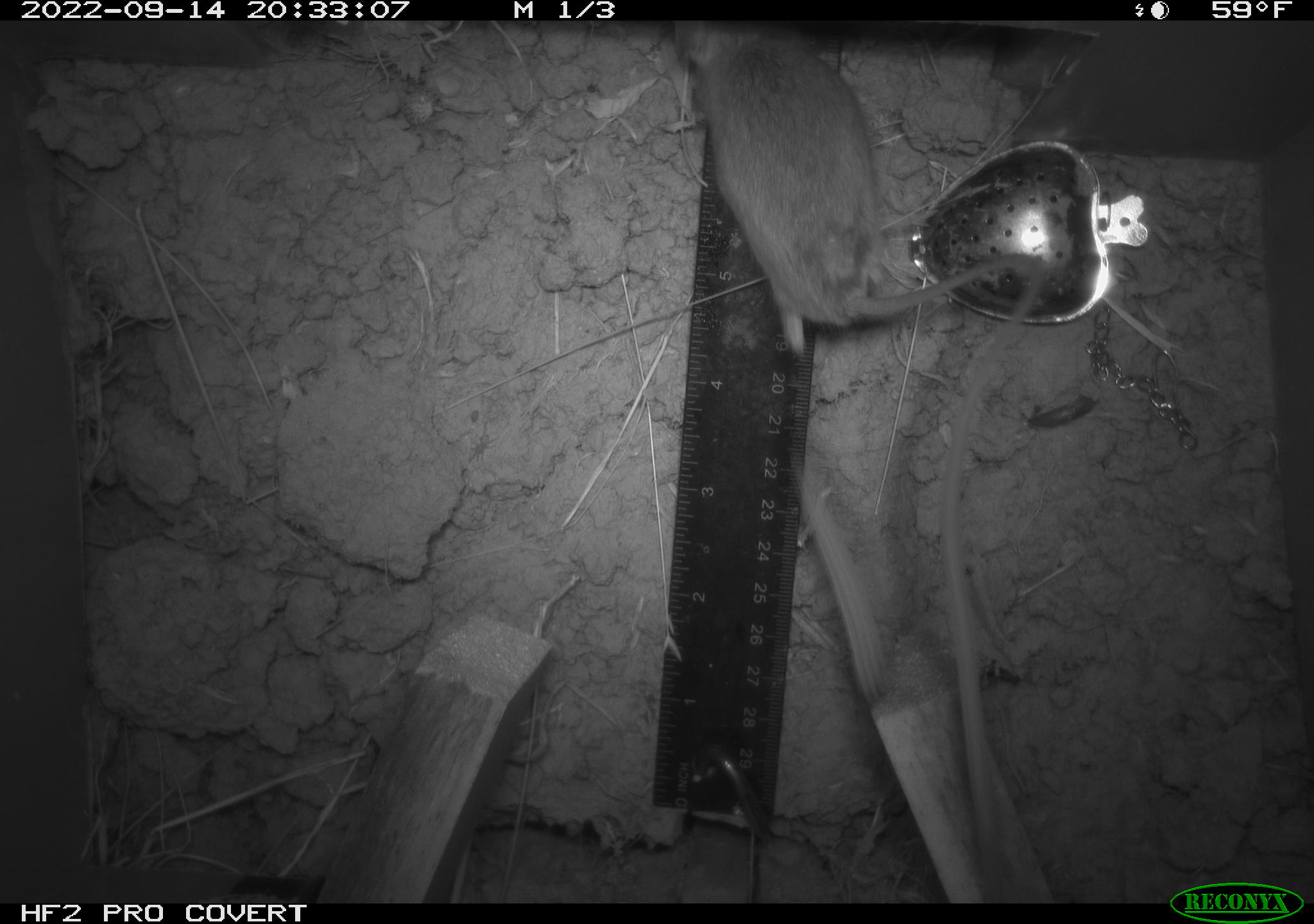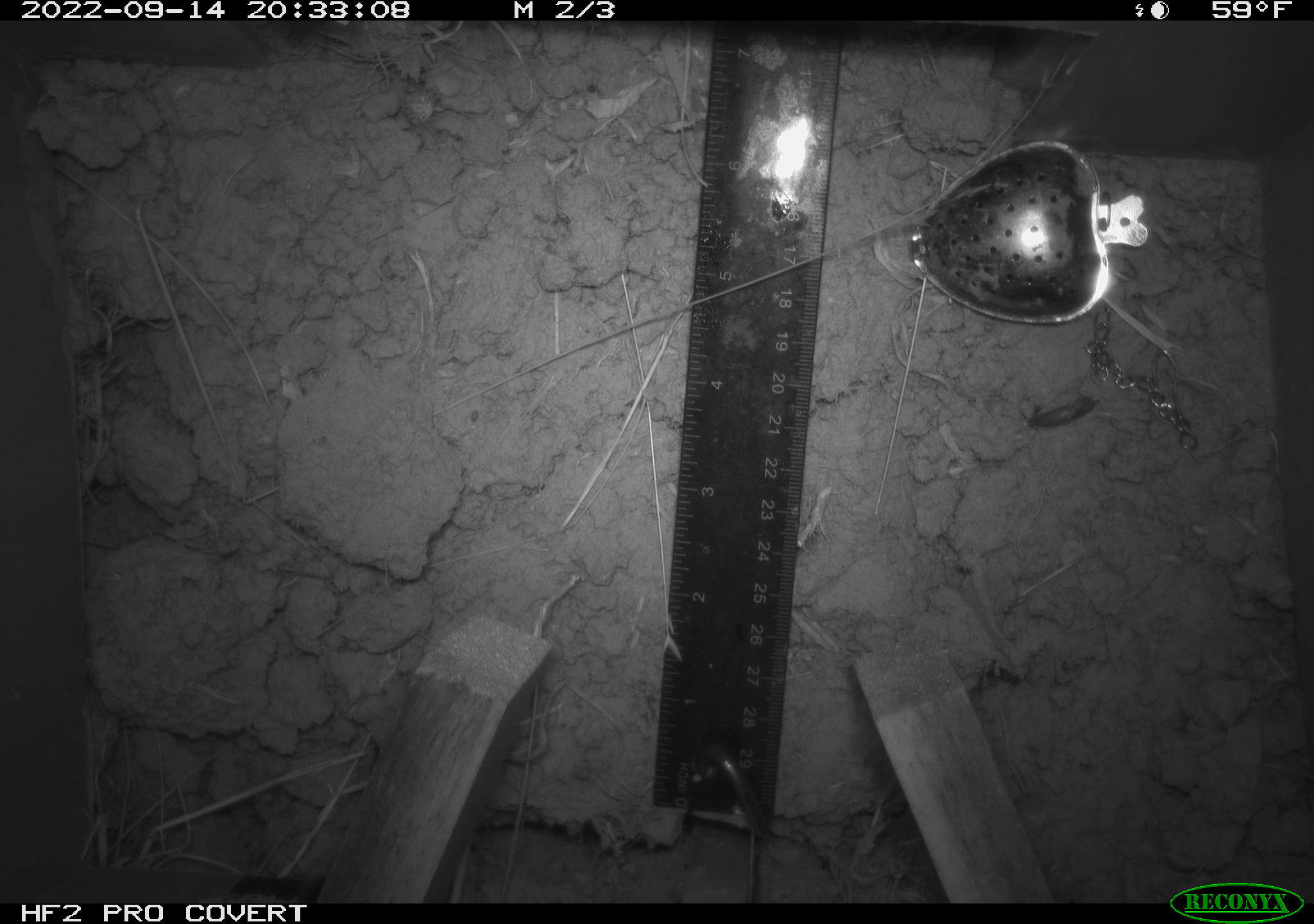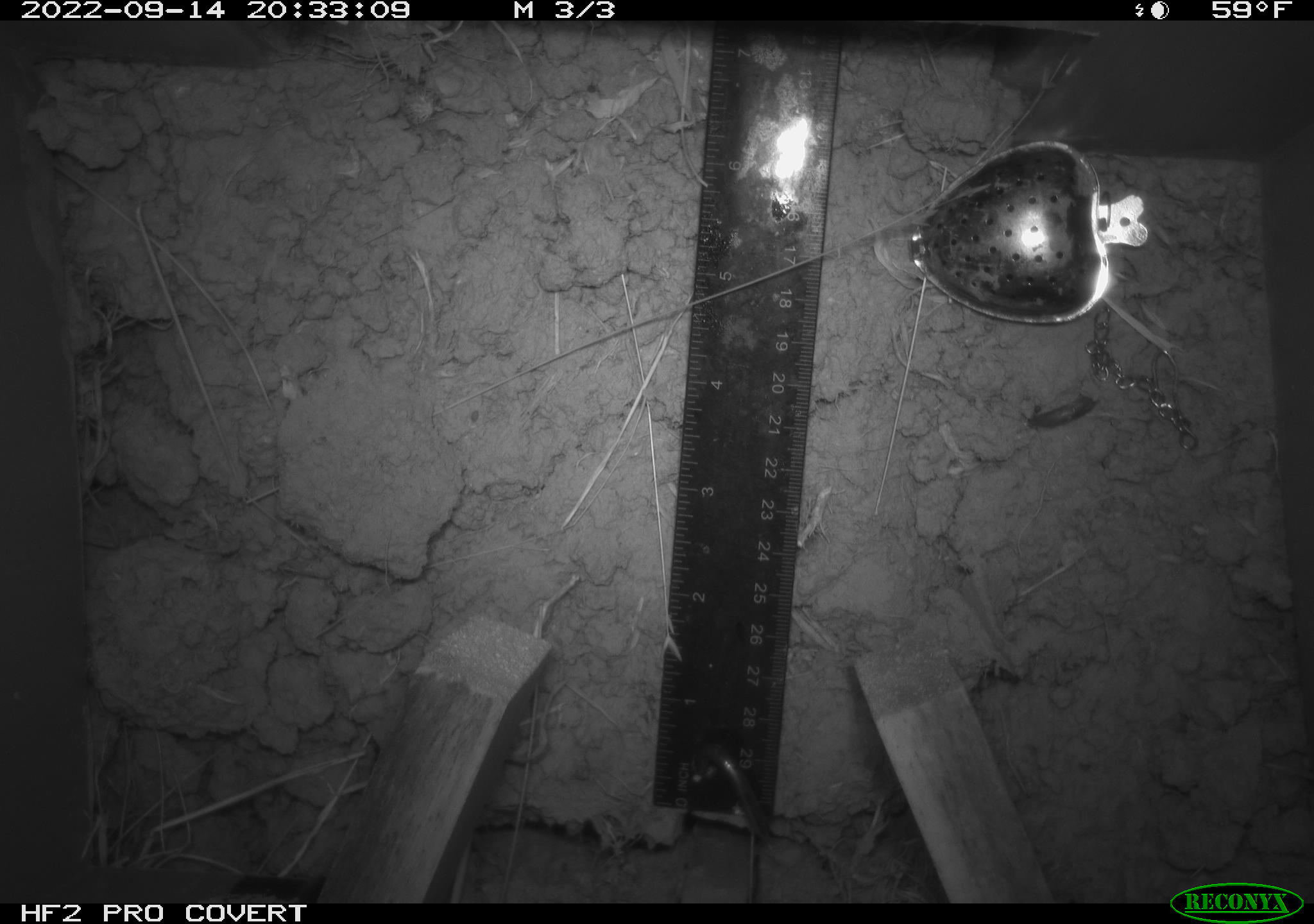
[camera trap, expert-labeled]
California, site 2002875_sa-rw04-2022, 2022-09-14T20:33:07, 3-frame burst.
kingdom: Animalia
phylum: Chordata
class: Mammalia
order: Rodentia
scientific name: Rodentia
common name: mouse species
Mouse species (Rodentia).